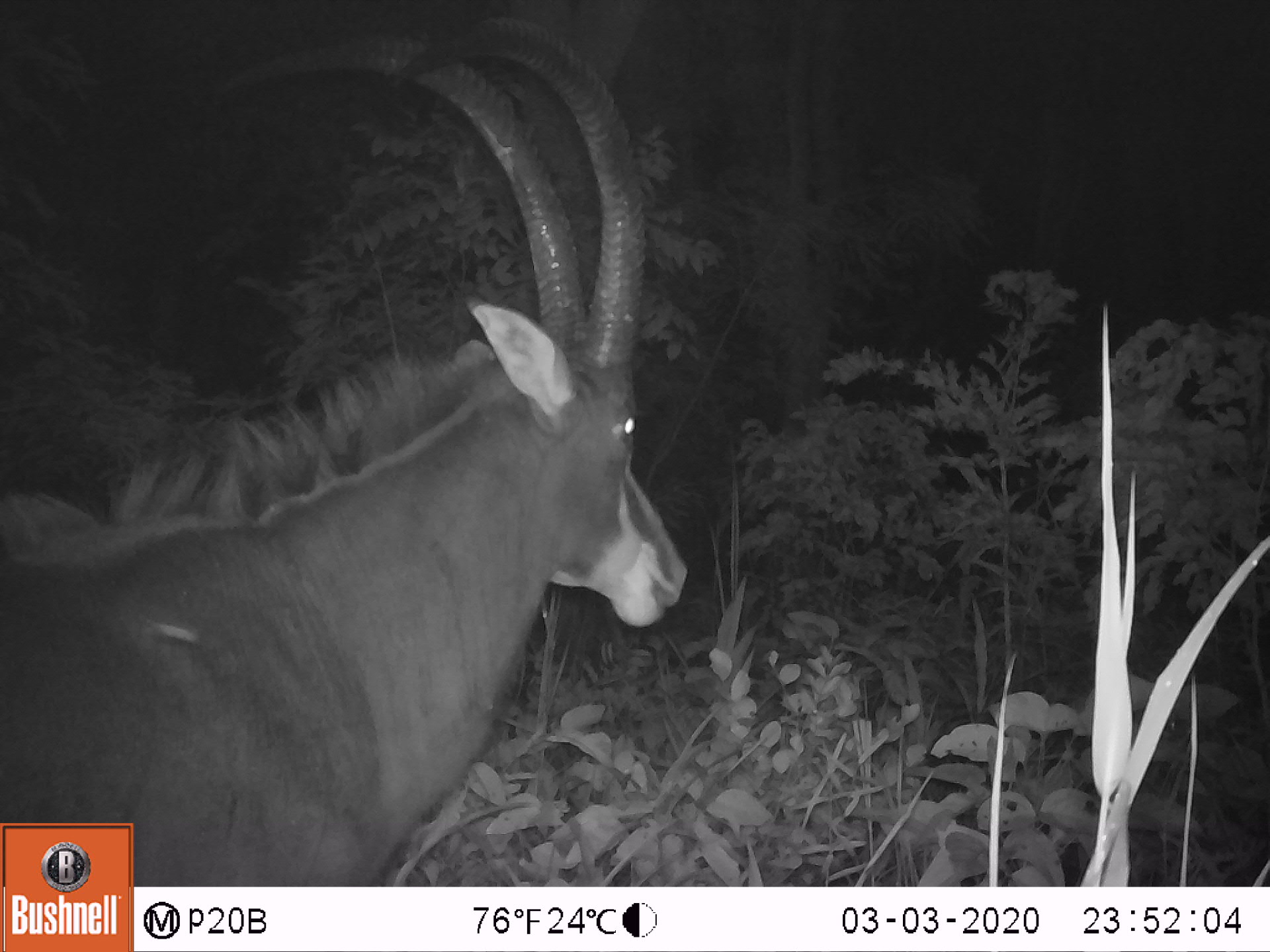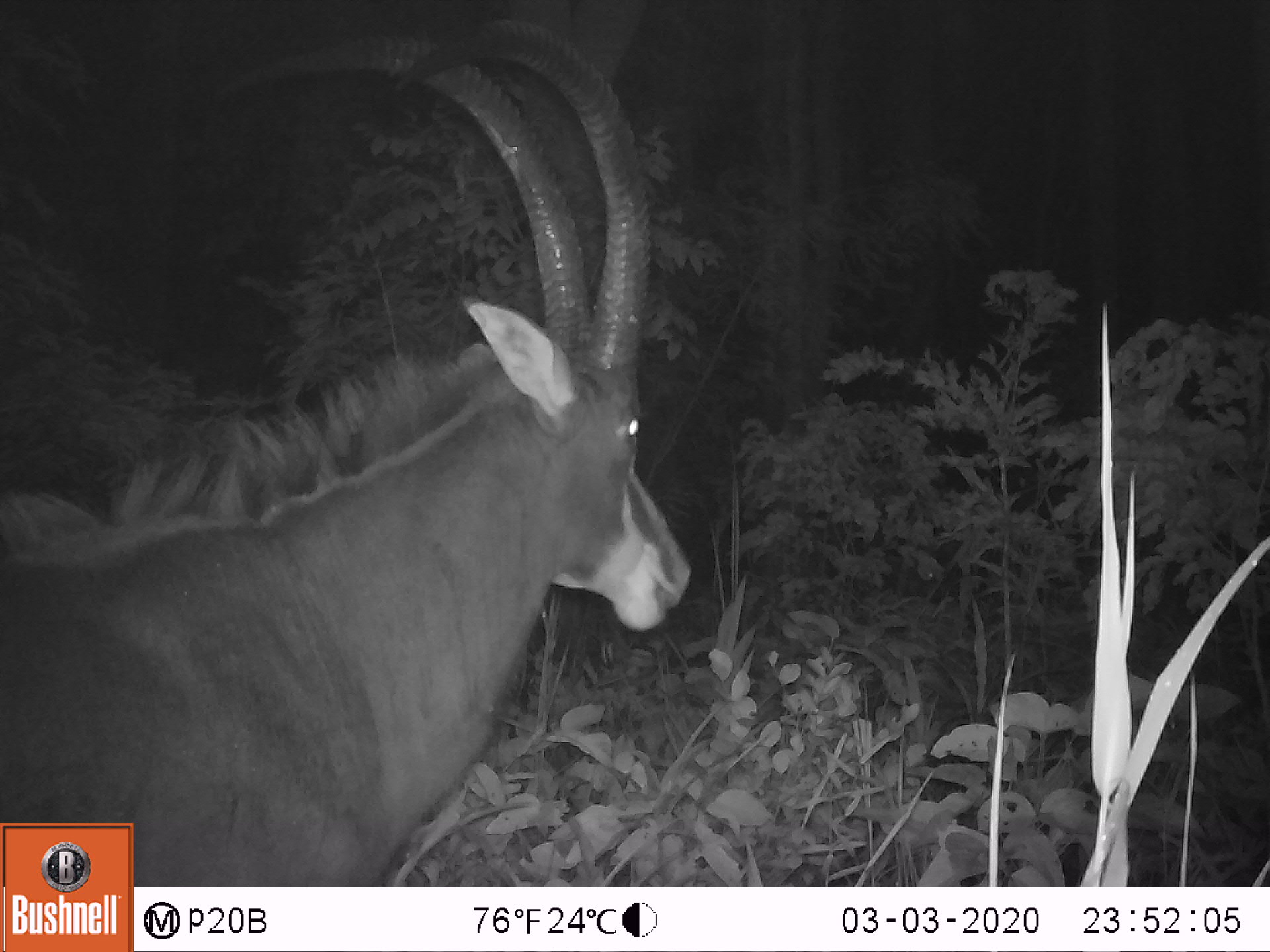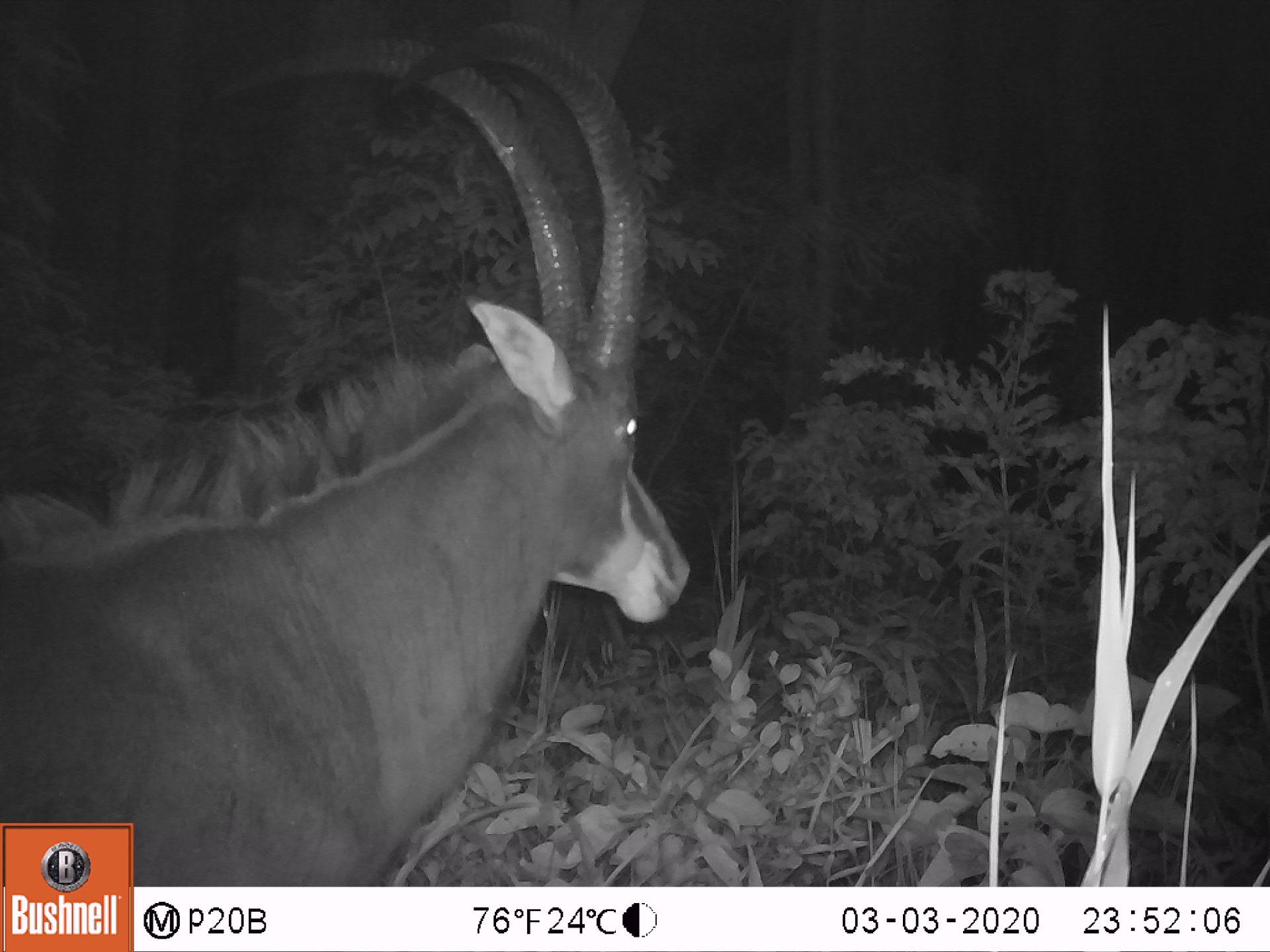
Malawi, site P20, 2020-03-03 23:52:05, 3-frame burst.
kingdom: Animalia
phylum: Chordata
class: Mammalia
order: Artiodactyla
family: Bovidae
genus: Hippotragus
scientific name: Hippotragus niger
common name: sable antelope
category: sable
Sable (sable antelope) (Hippotragus niger), count 1.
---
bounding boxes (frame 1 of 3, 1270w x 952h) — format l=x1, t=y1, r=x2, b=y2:
sable: l=136, t=12, r=685, b=877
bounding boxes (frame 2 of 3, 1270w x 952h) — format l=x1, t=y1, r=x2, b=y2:
sable: l=138, t=13, r=696, b=877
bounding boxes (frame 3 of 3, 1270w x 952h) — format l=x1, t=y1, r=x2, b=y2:
sable: l=136, t=18, r=696, b=882